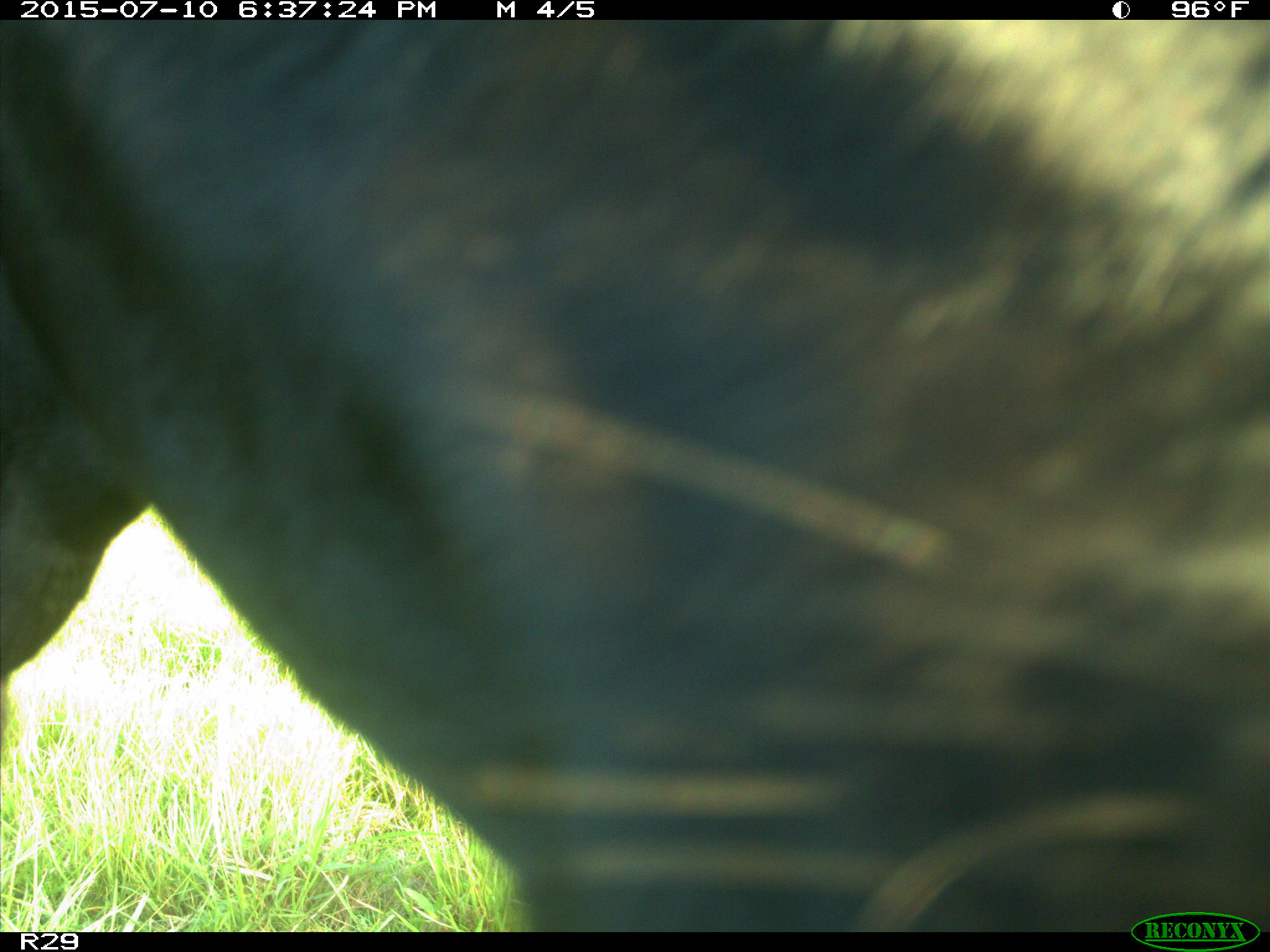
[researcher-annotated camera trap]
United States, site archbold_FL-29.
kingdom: Animalia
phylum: Chordata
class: Mammalia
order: Artiodactyla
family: Bovidae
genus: Bos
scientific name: Bos taurus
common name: domestic cow